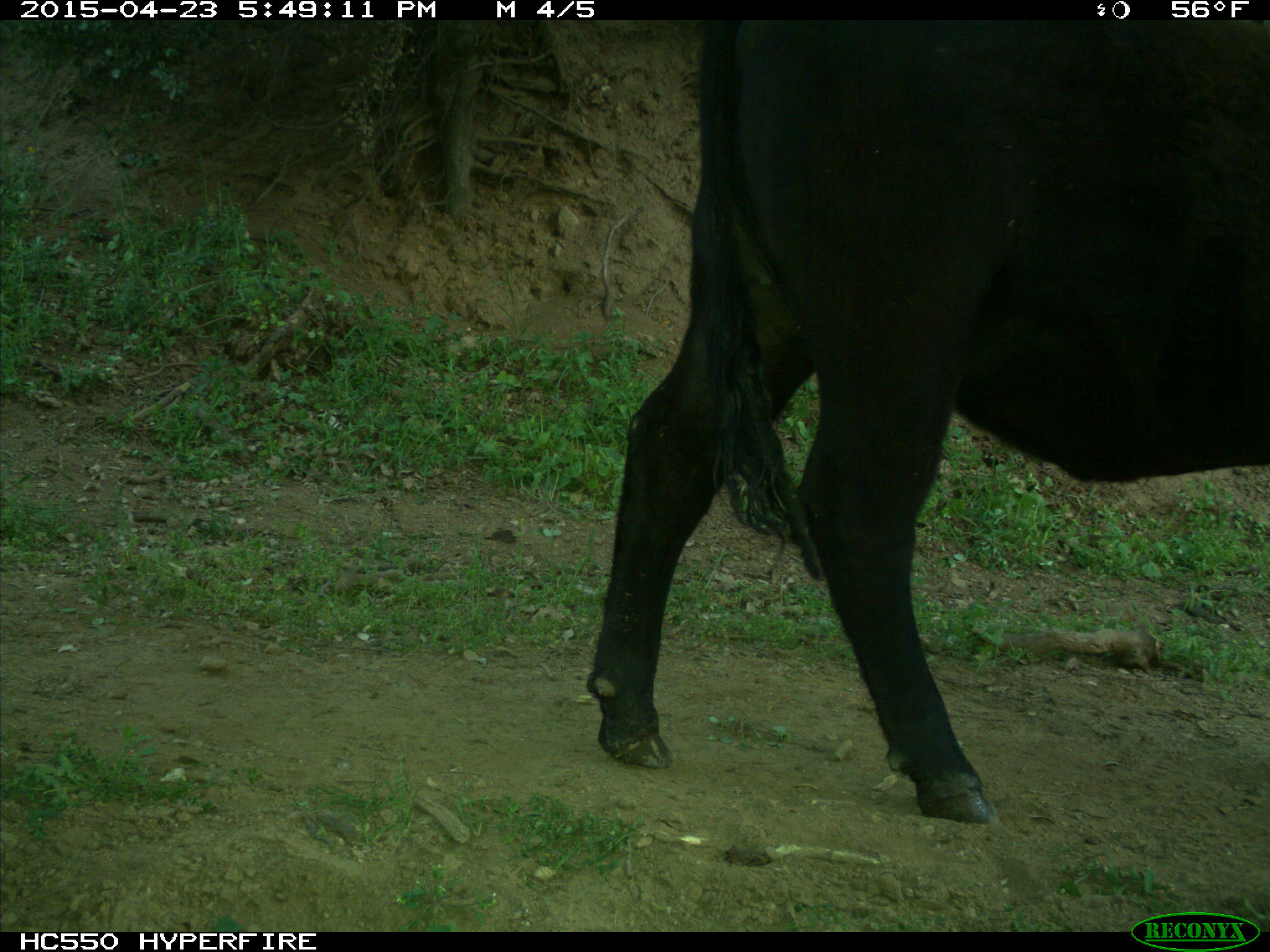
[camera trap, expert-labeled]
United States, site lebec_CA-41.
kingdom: Animalia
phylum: Chordata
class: Mammalia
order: Artiodactyla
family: Bovidae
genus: Bos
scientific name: Bos taurus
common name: domestic cow